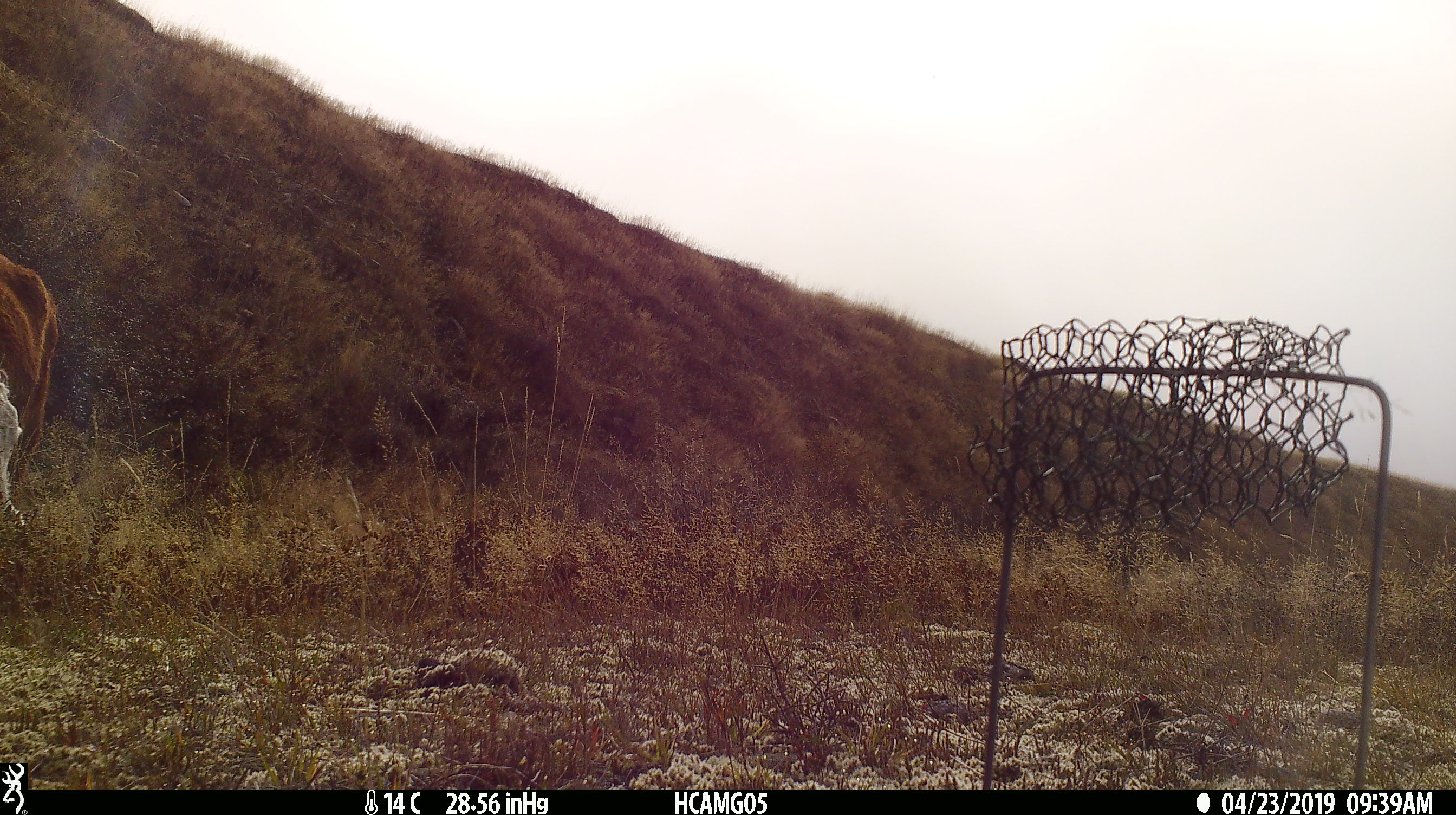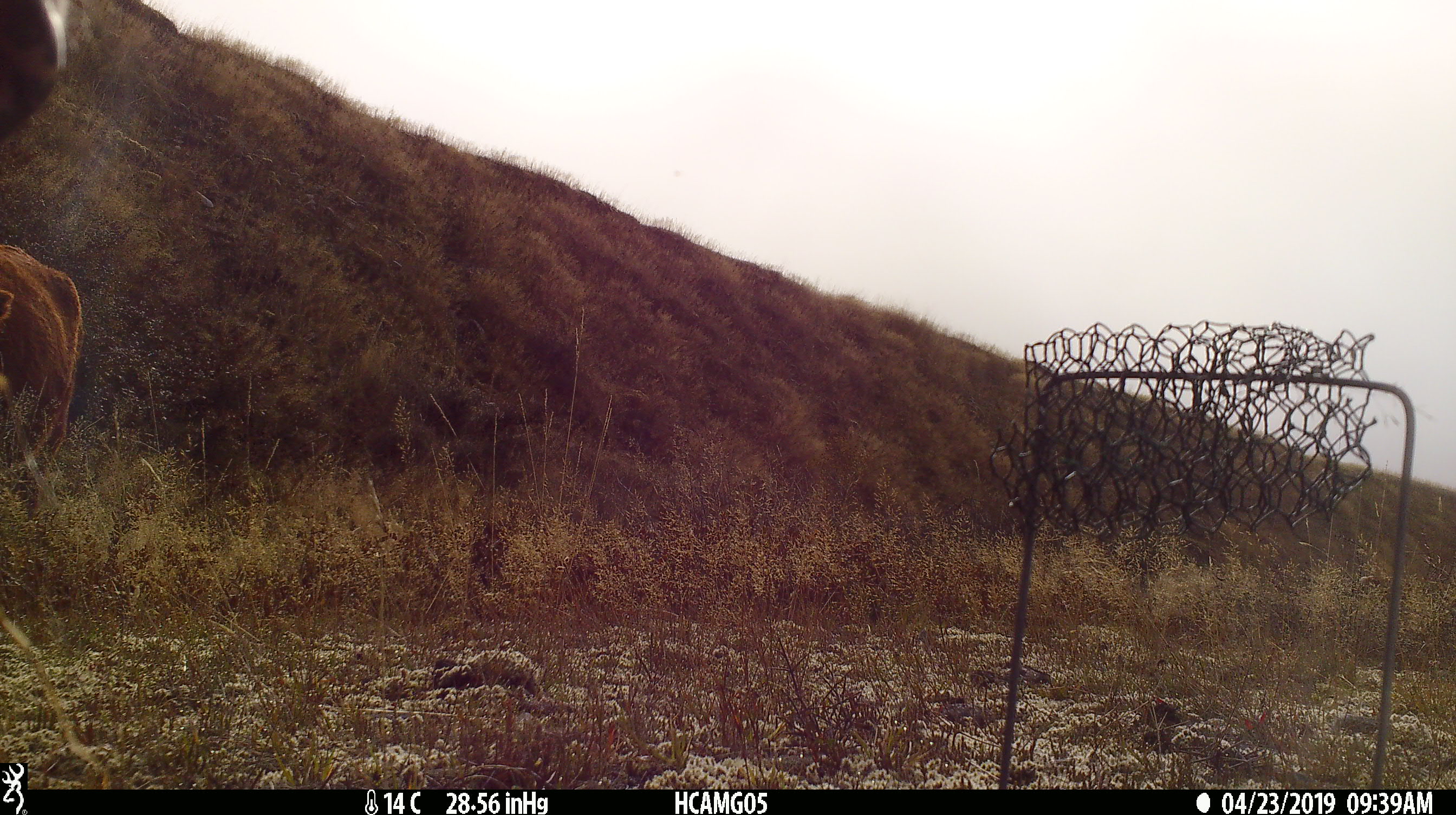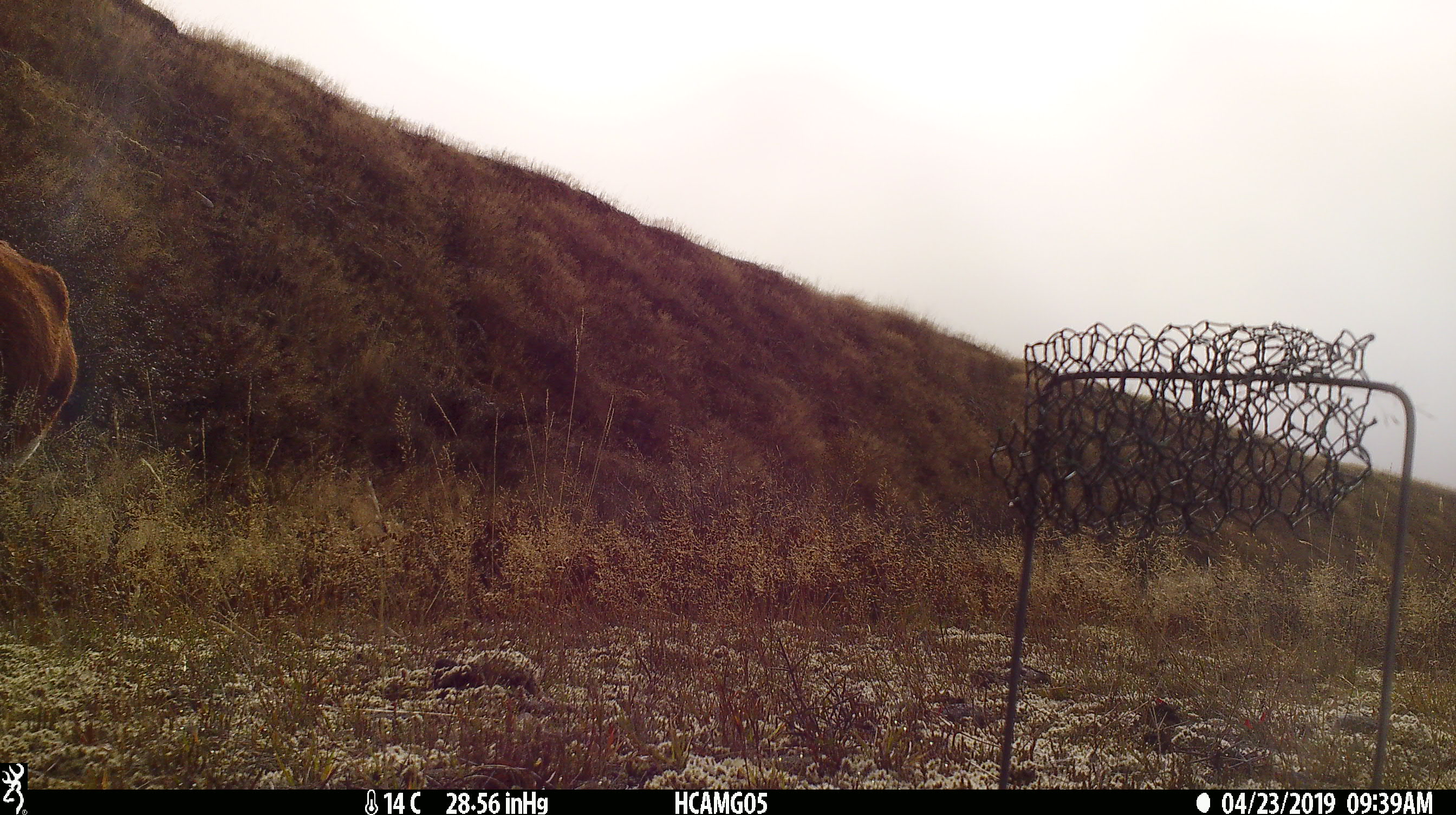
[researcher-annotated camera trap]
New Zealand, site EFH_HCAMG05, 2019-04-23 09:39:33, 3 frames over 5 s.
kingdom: Animalia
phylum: Chordata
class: Mammalia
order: Artiodactyla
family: Bovidae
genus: Bos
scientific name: Bos taurus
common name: domestic cow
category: cow